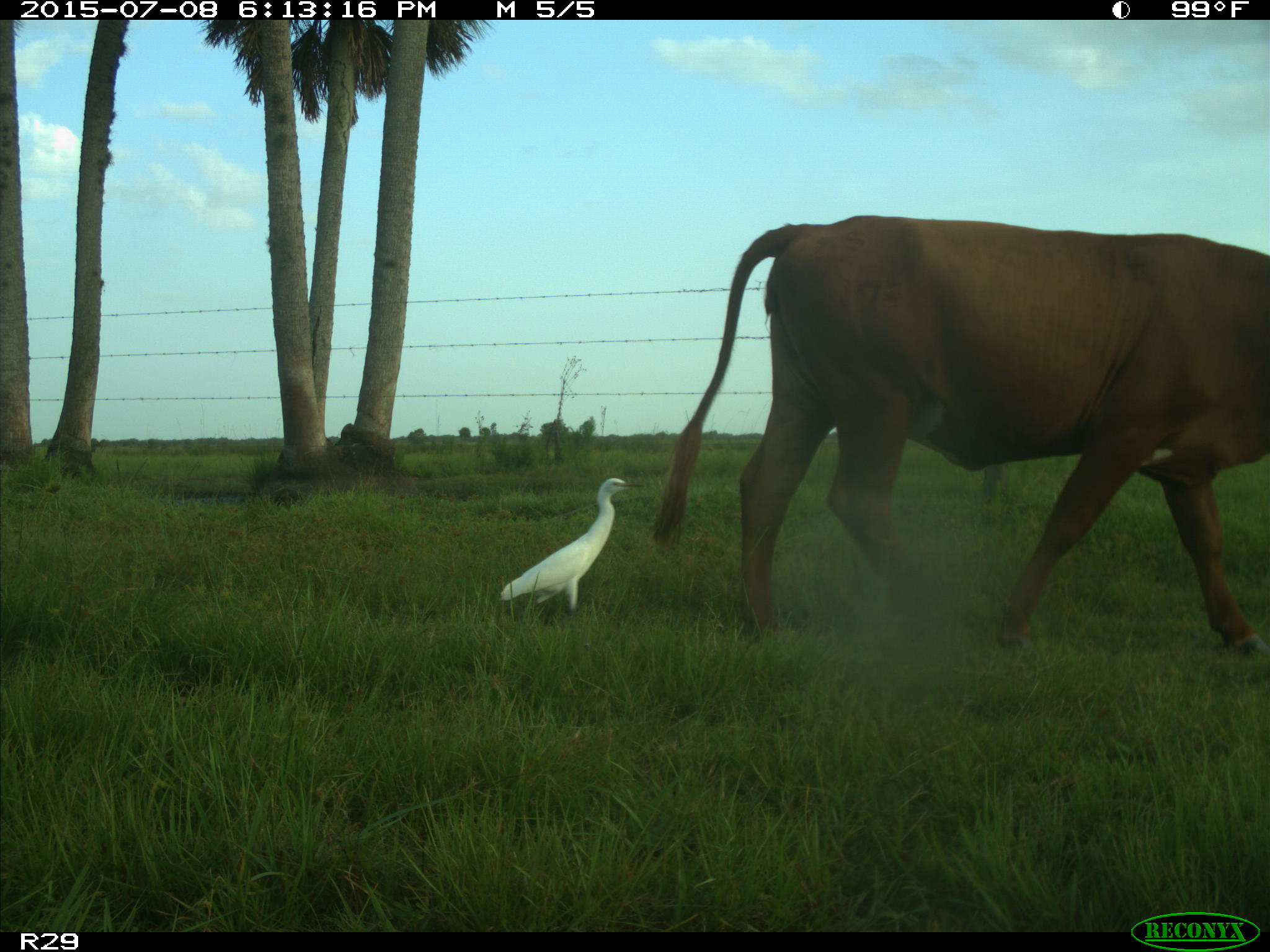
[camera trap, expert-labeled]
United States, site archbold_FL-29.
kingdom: Animalia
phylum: Chordata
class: Mammalia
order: Artiodactyla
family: Bovidae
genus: Bos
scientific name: Bos taurus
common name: domestic cow